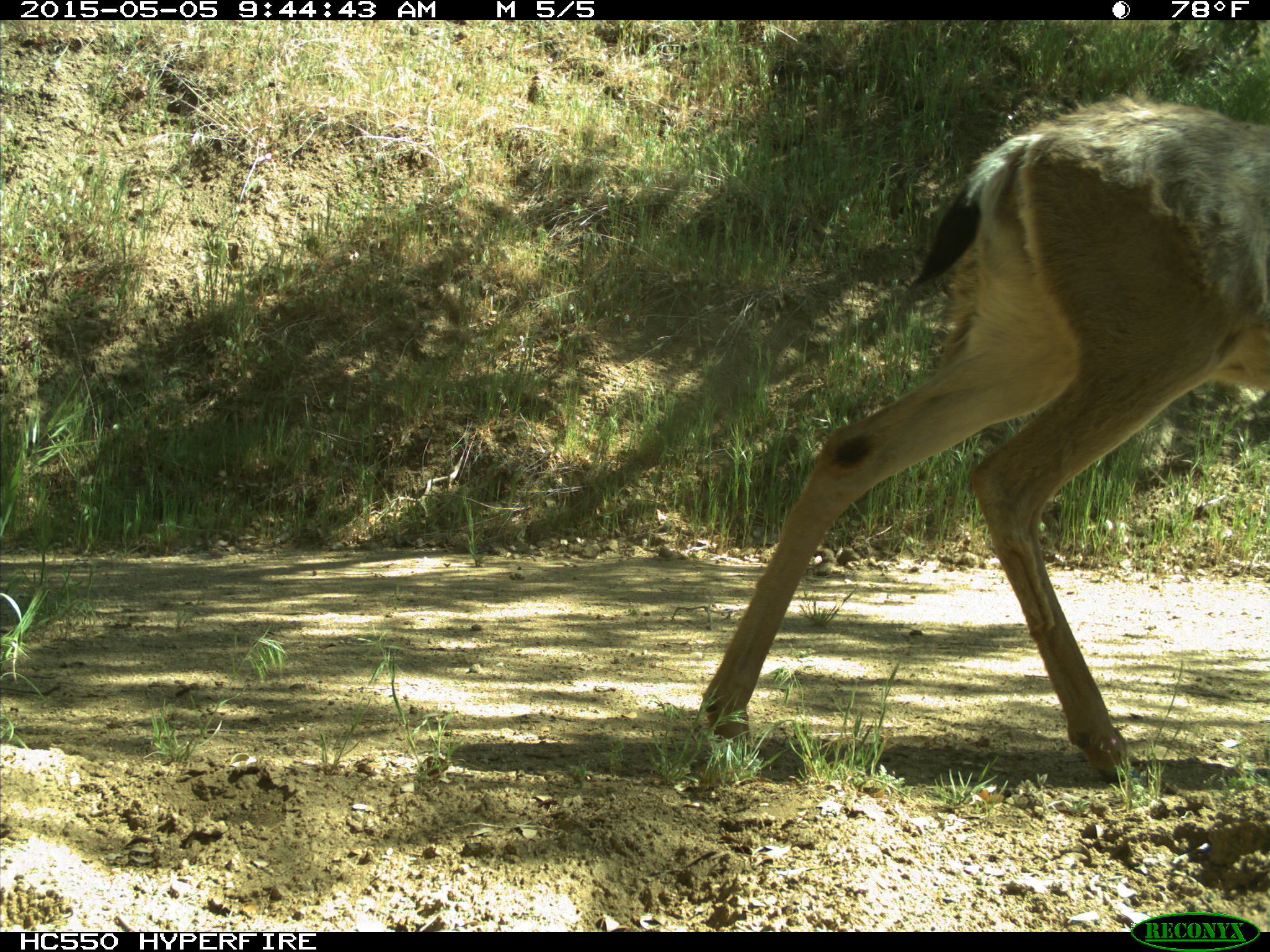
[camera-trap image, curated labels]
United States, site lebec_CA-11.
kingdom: Animalia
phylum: Chordata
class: Mammalia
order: Artiodactyla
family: Cervidae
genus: Odocoileus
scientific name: Odocoileus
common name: deer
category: unidentified deer